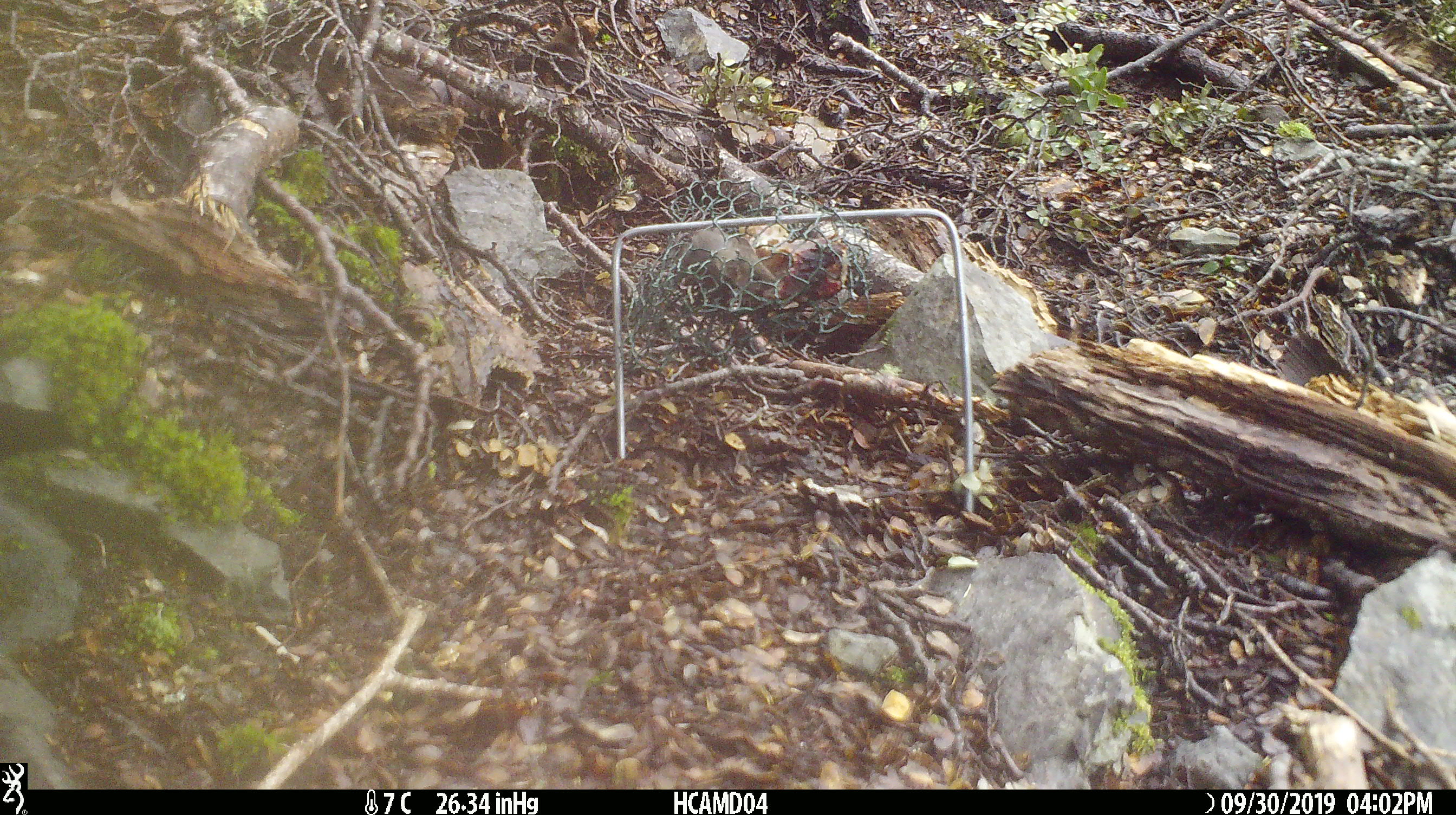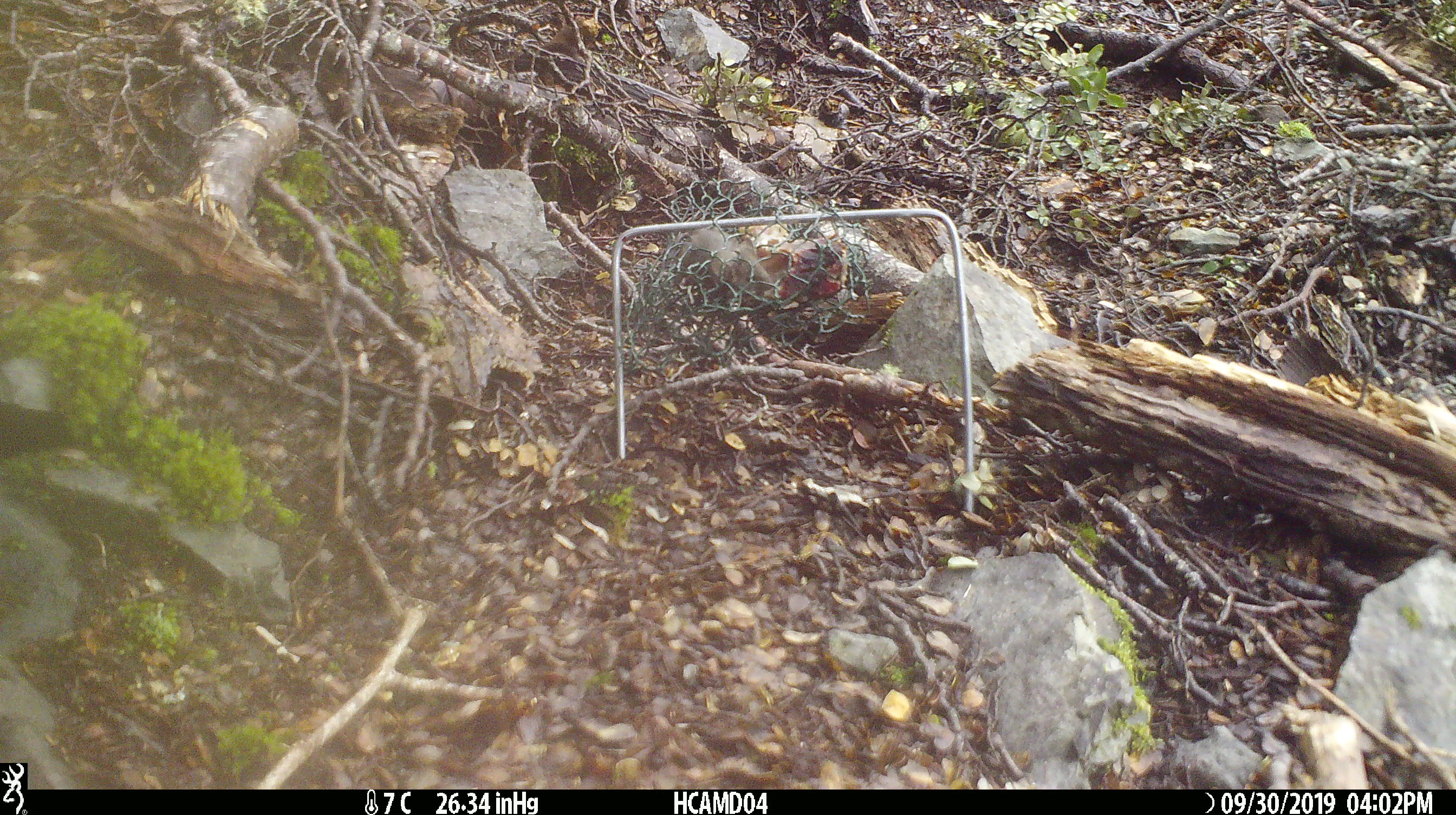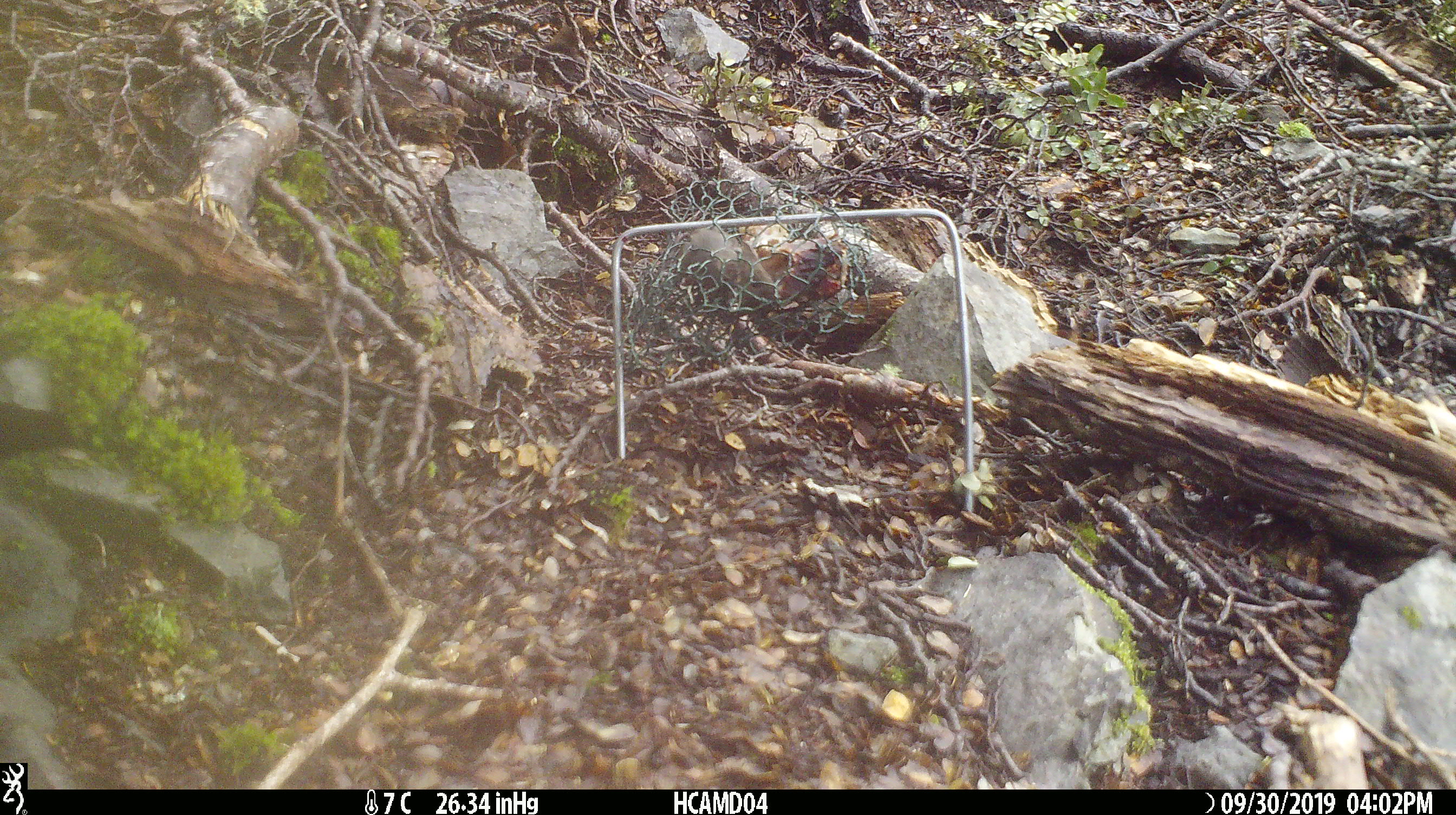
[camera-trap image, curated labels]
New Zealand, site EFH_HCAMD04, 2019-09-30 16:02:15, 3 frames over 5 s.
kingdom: Animalia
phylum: Chordata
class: Mammalia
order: Rodentia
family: Muridae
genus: Mus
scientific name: Mus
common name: mouse